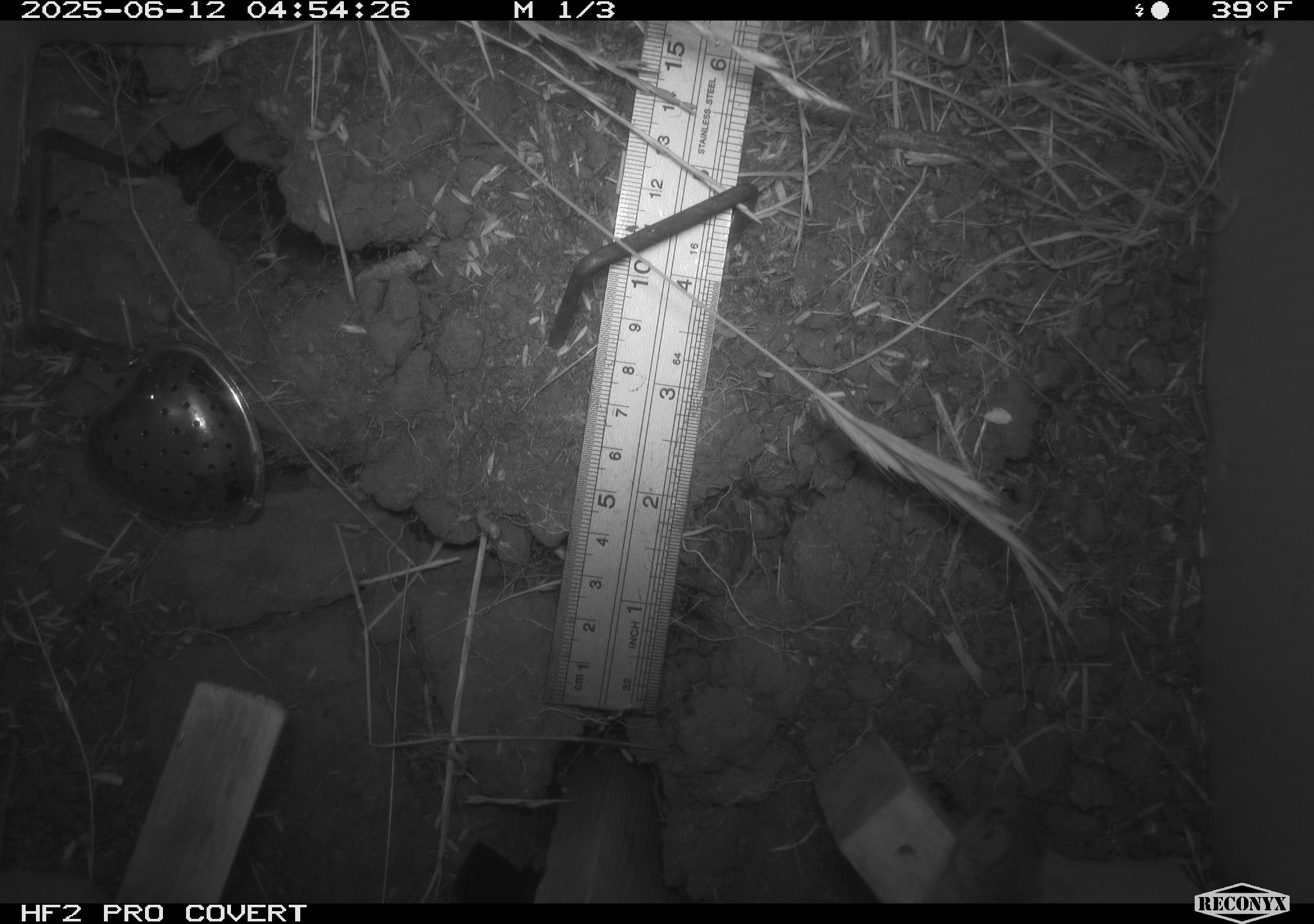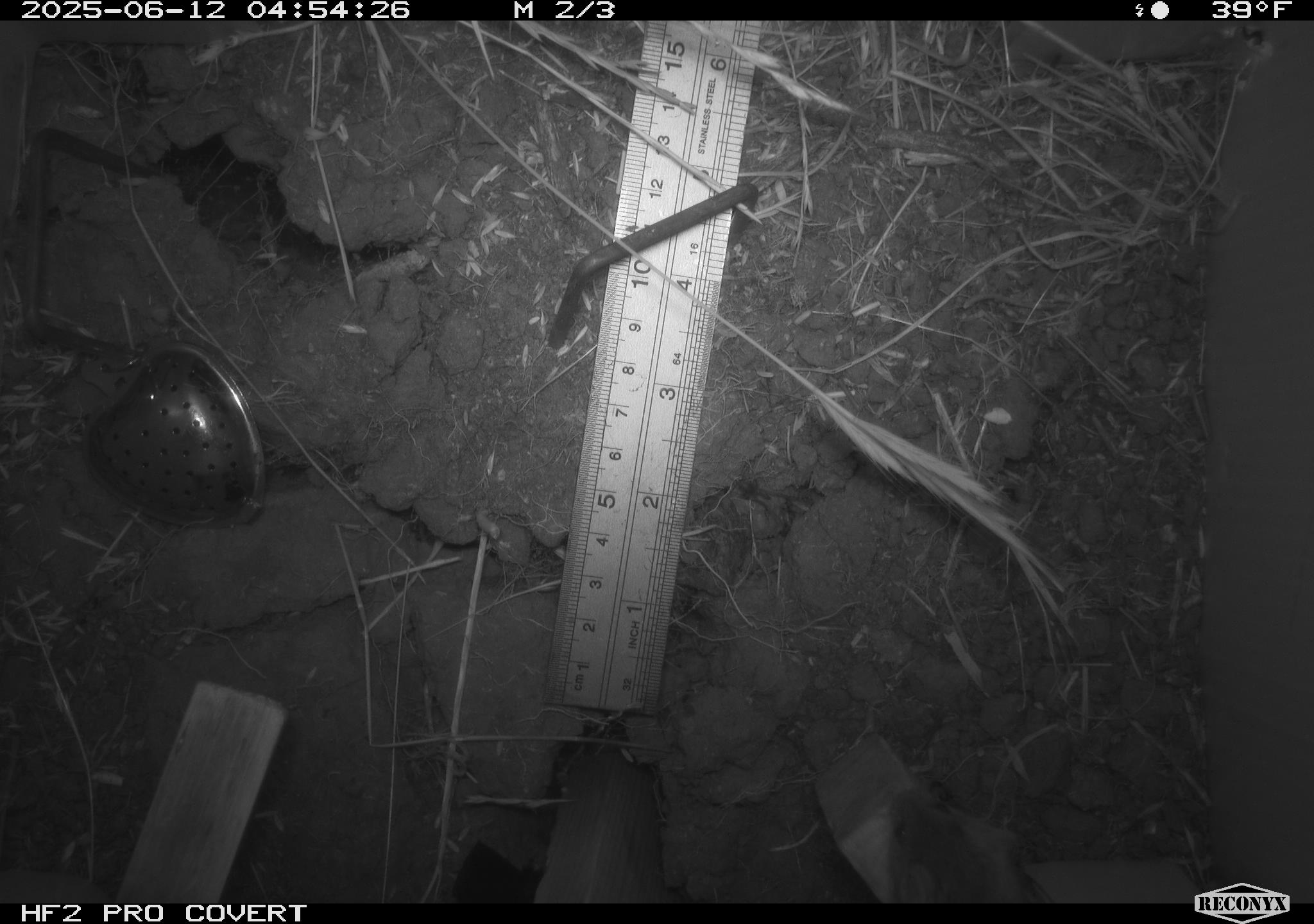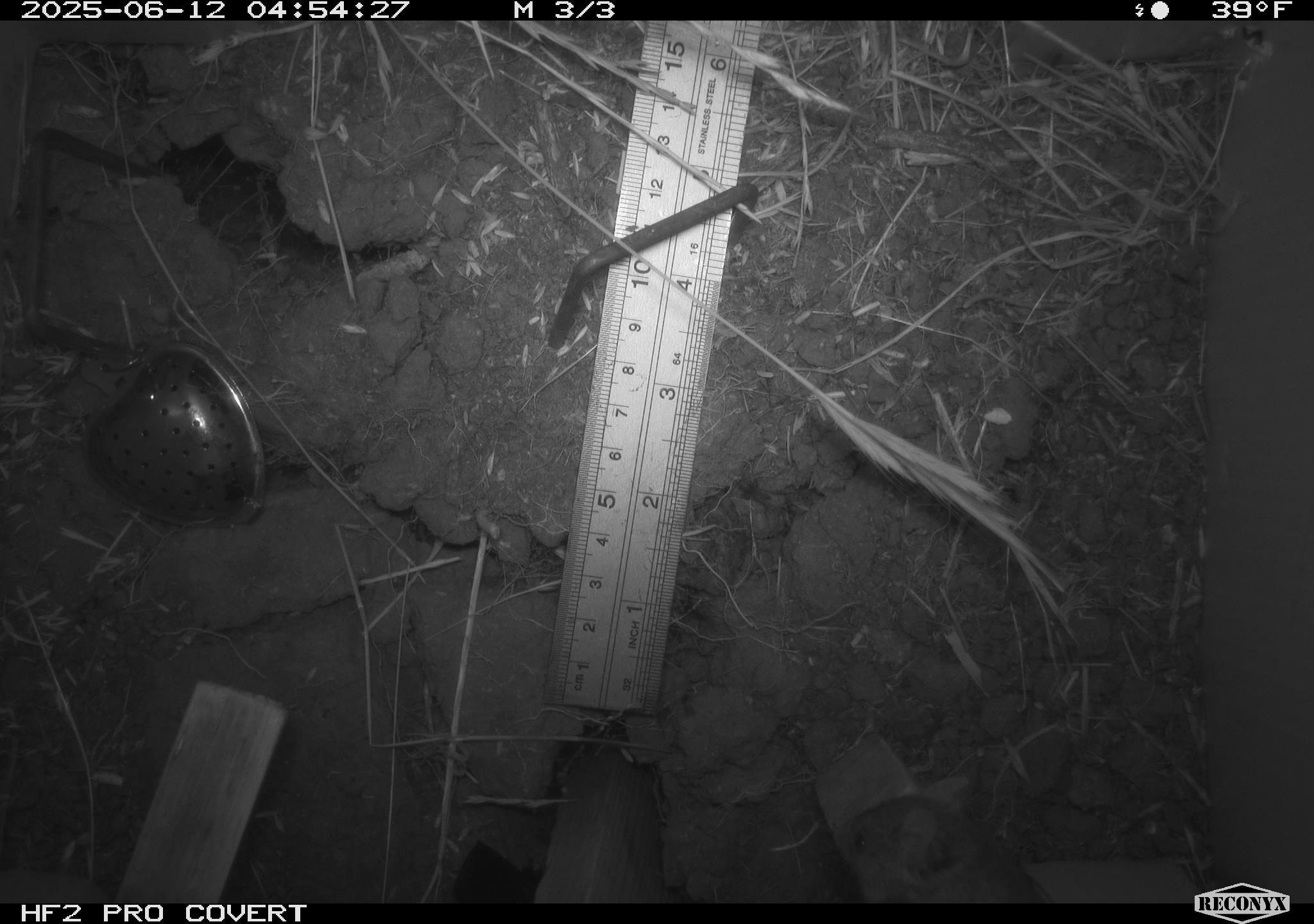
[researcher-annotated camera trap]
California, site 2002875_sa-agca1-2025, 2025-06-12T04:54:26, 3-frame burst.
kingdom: Animalia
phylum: Chordata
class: Mammalia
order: Rodentia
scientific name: Rodentia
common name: mouse species